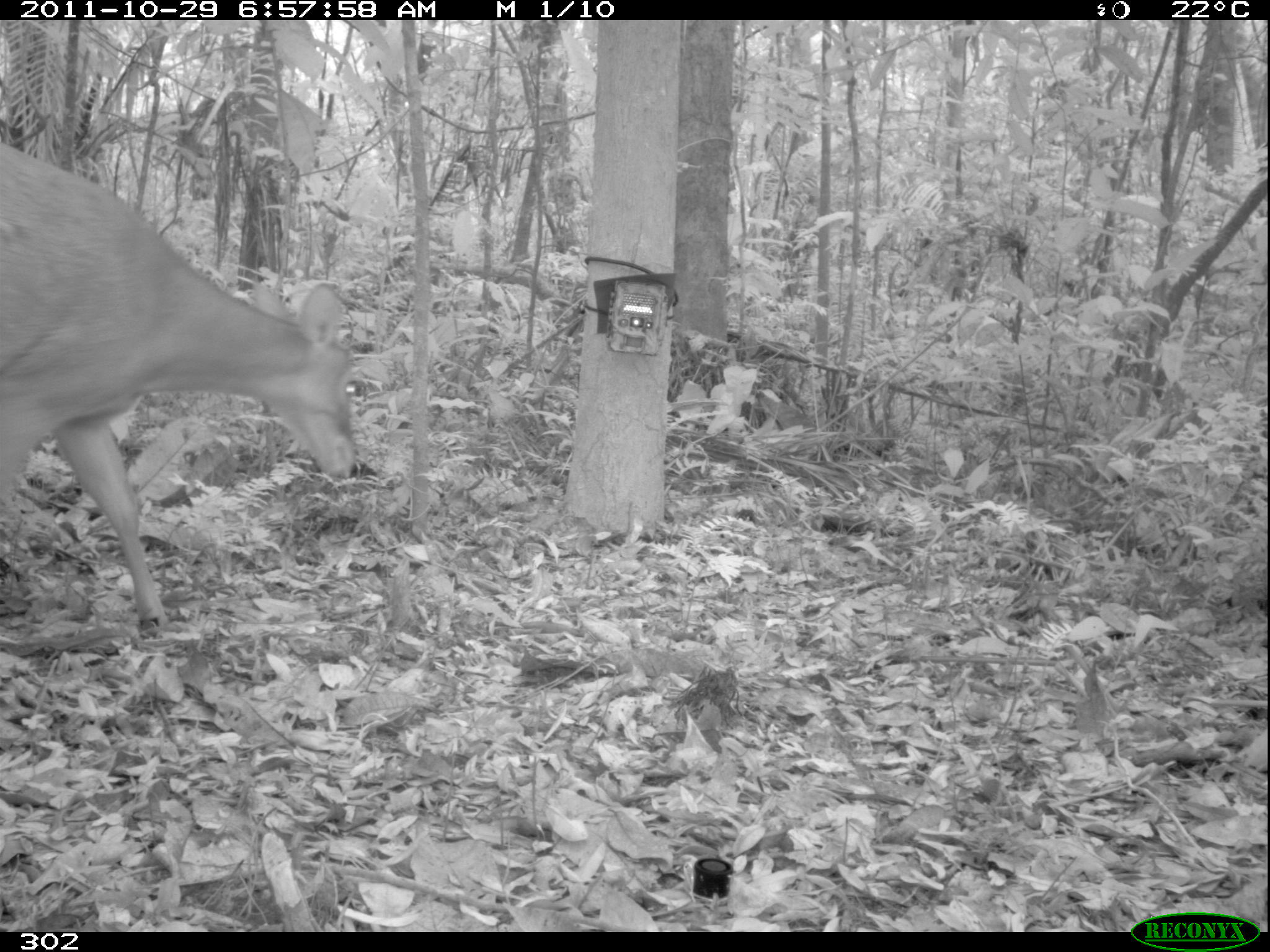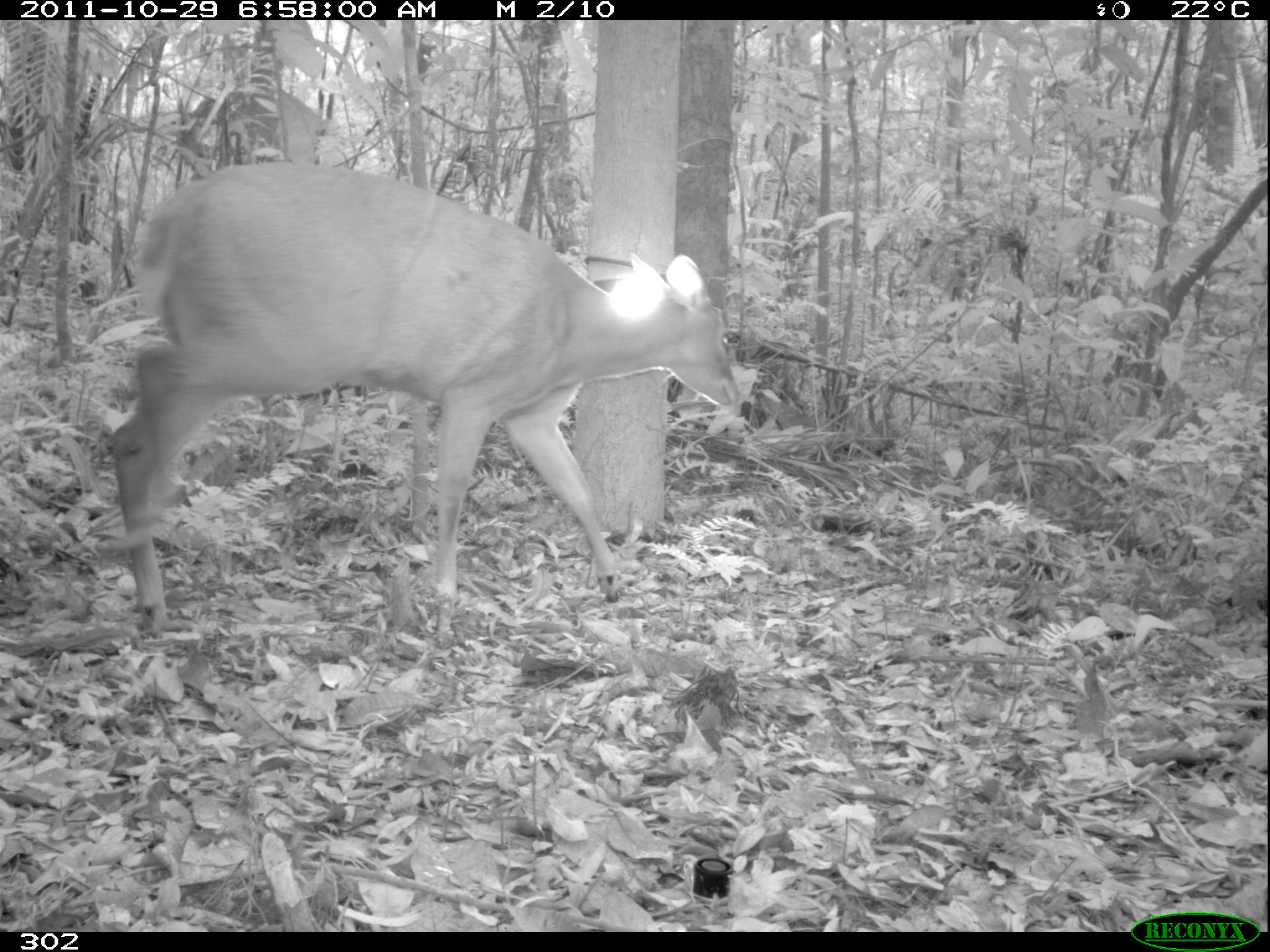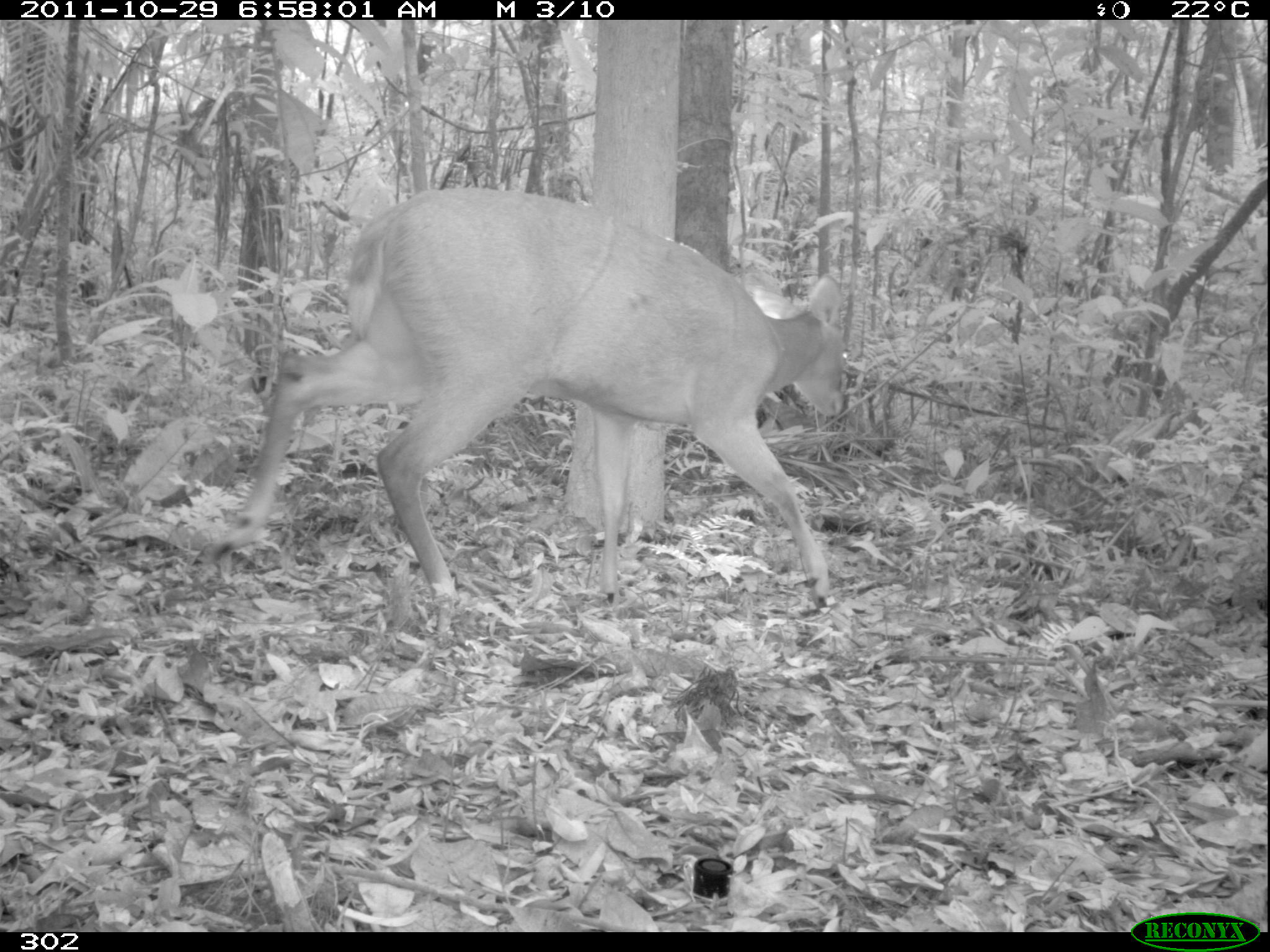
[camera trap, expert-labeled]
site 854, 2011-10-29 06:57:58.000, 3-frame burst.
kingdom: Animalia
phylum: Chordata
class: Mammalia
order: Artiodactyla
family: Cervidae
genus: Mazama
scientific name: Mazama americana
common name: red brocket